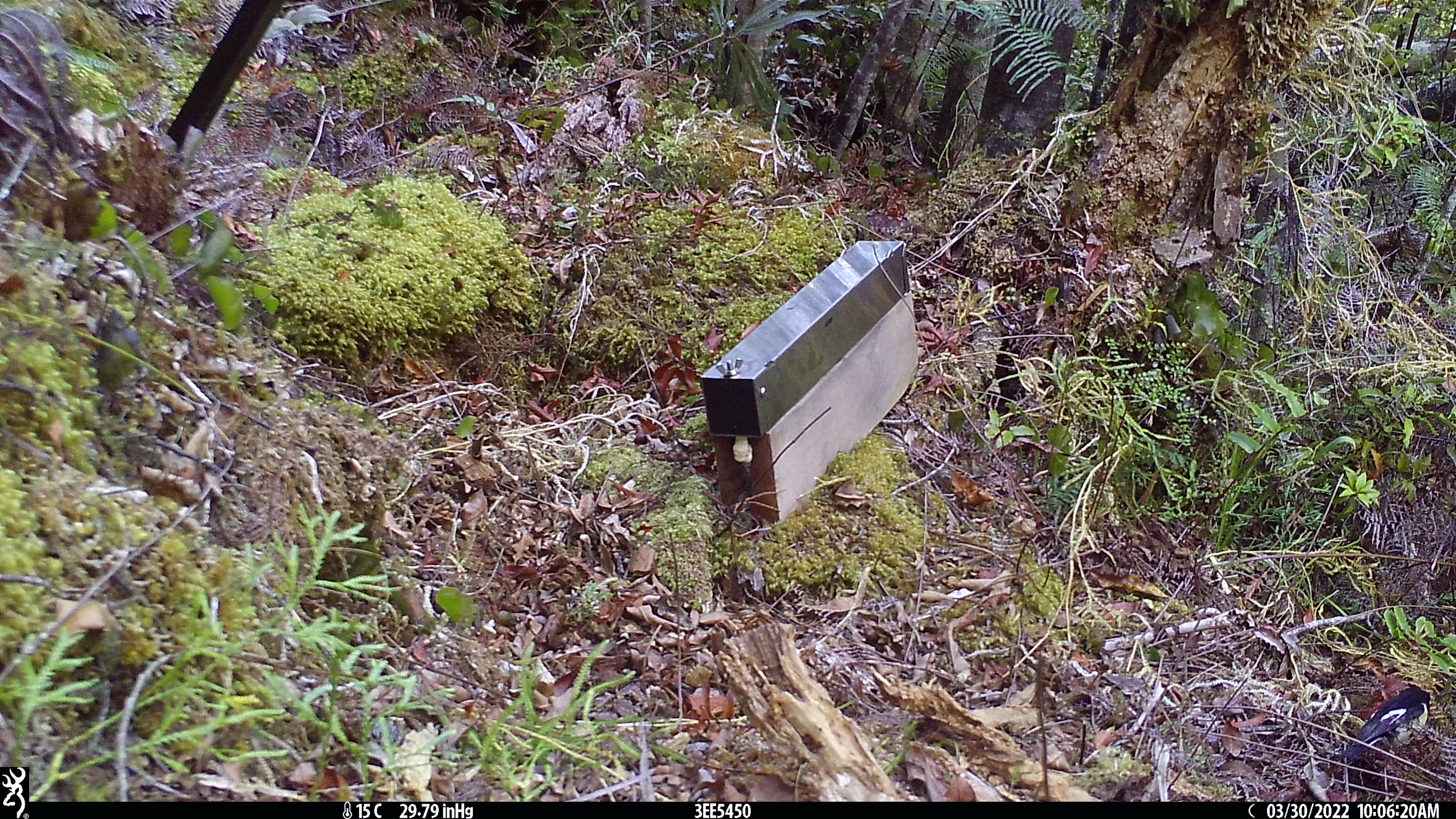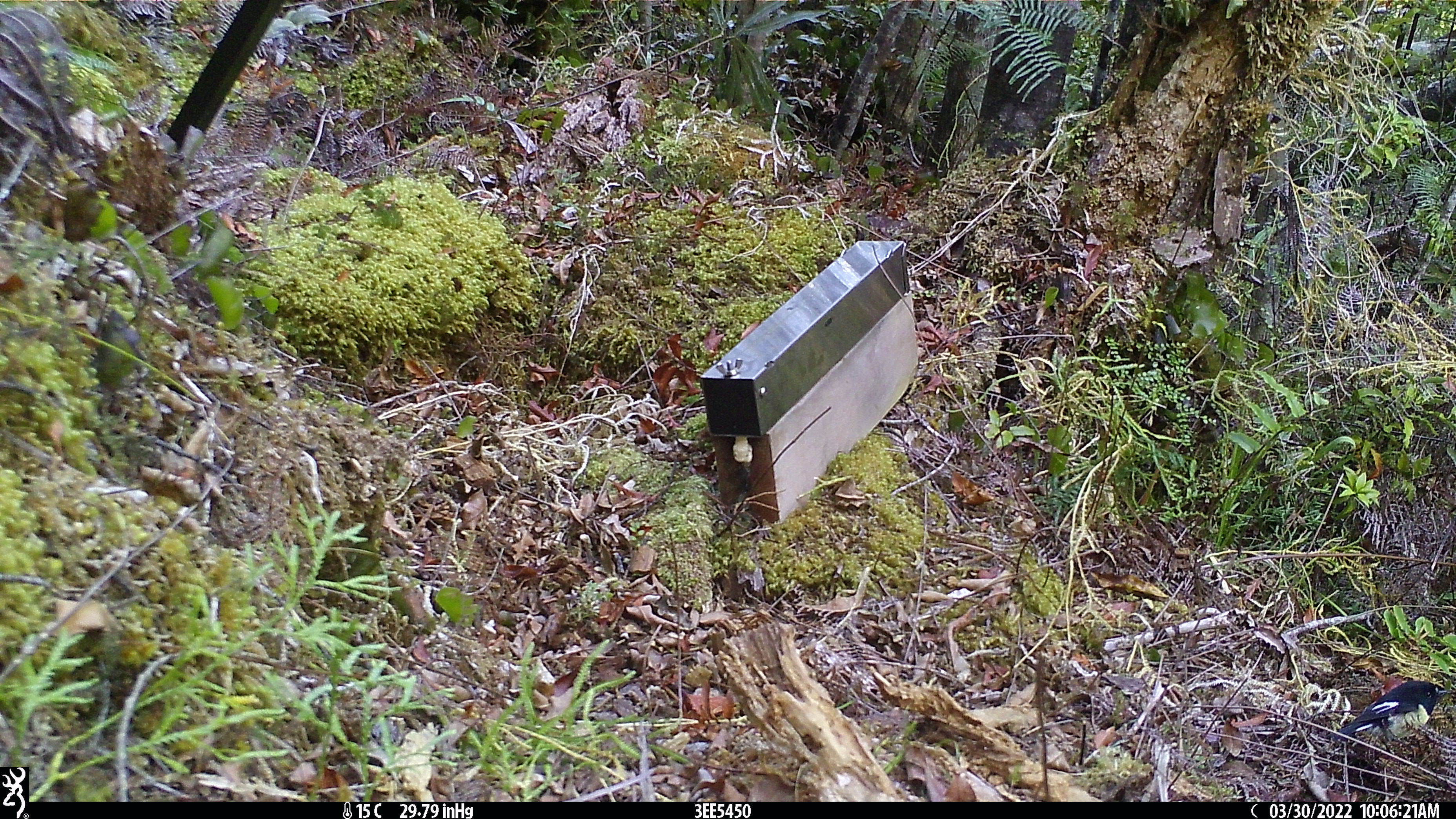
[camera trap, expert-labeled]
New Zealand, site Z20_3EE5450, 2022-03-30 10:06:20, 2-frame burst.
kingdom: Animalia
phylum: Chordata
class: Aves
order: Passeriformes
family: Petroicidae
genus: Petroica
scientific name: Petroica macrocephala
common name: tomtit